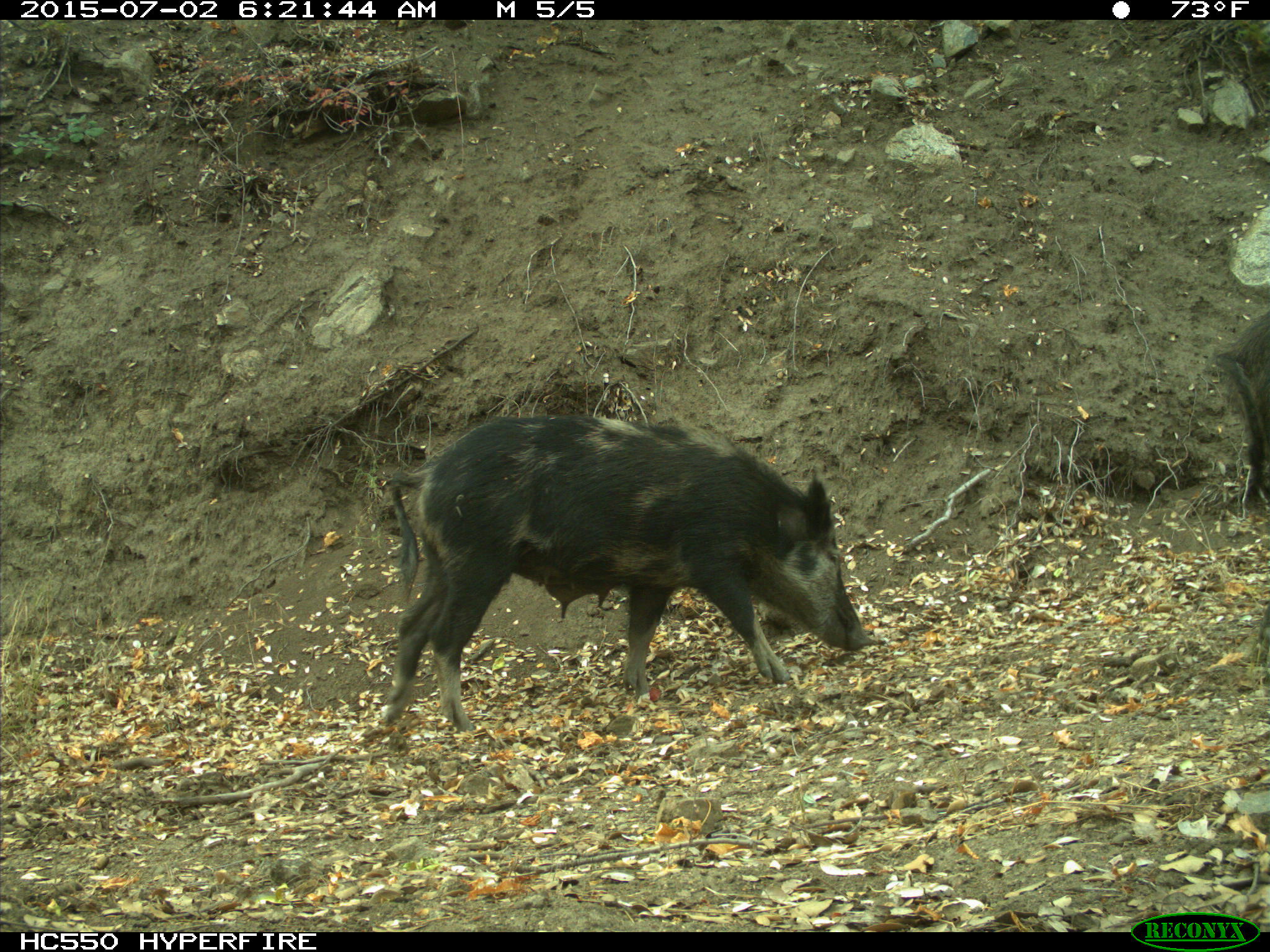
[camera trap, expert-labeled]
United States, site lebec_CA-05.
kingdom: Animalia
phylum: Chordata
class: Mammalia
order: Artiodactyla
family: Suidae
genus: Sus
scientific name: Sus scrofa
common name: wild boar